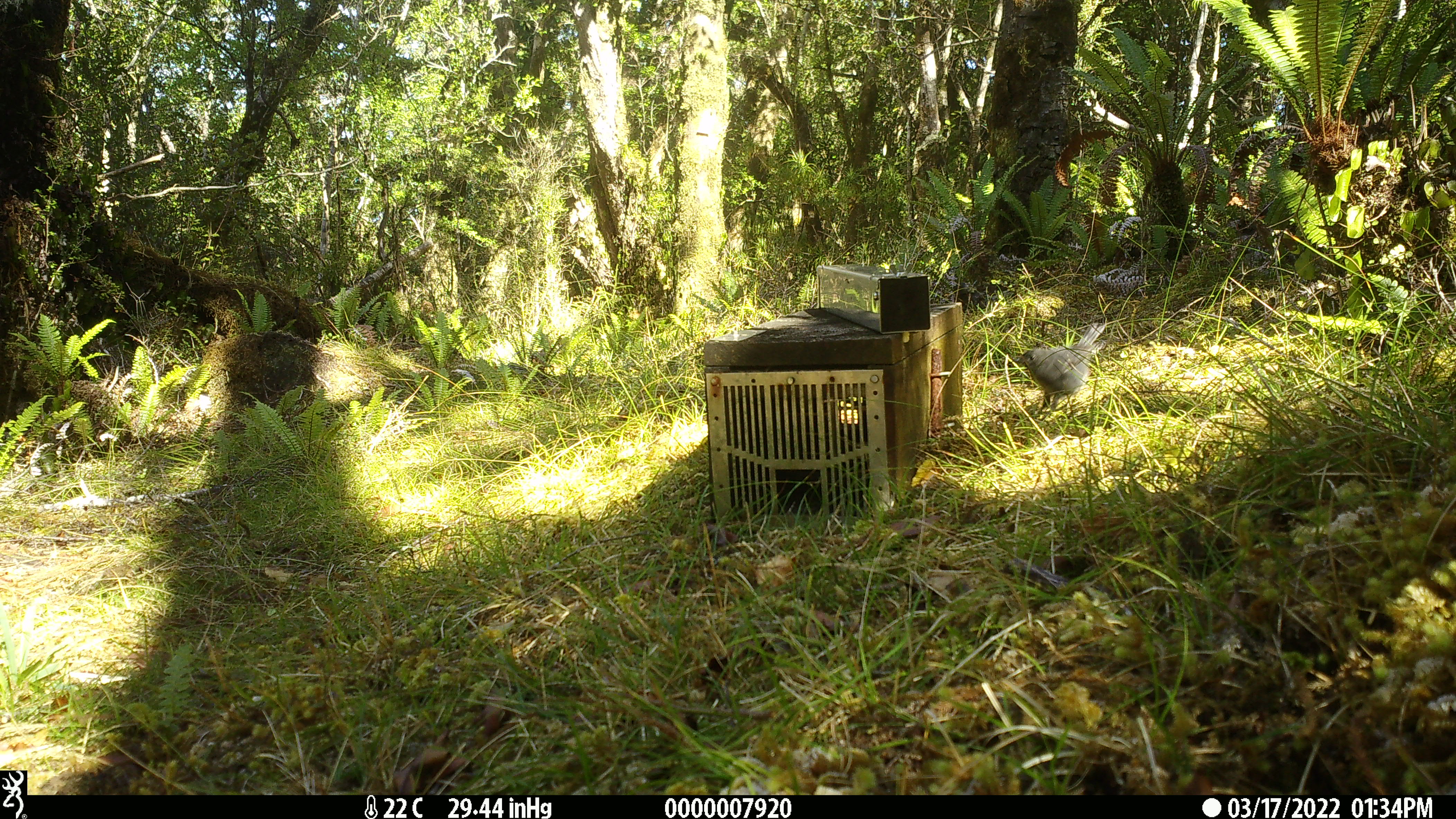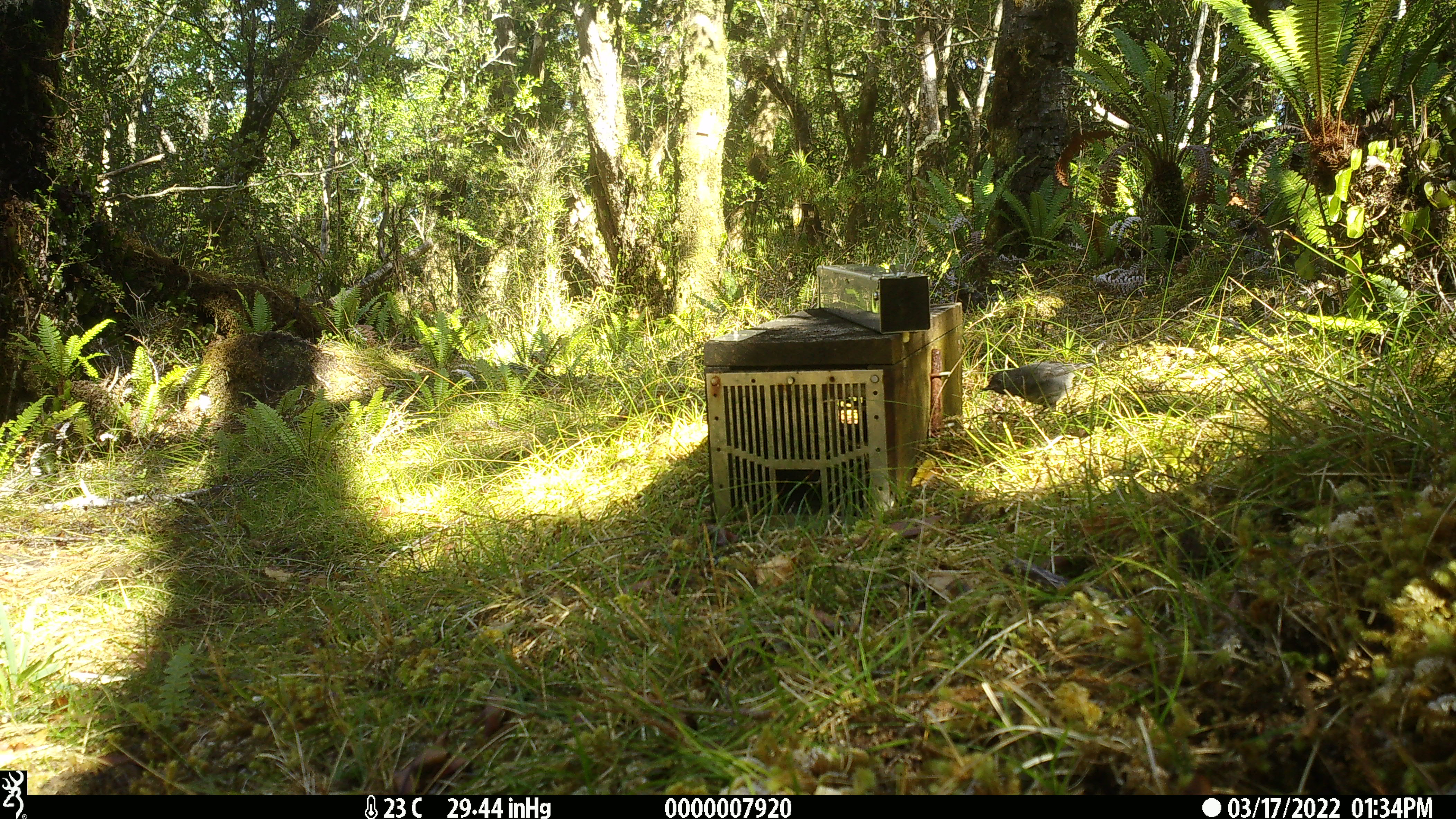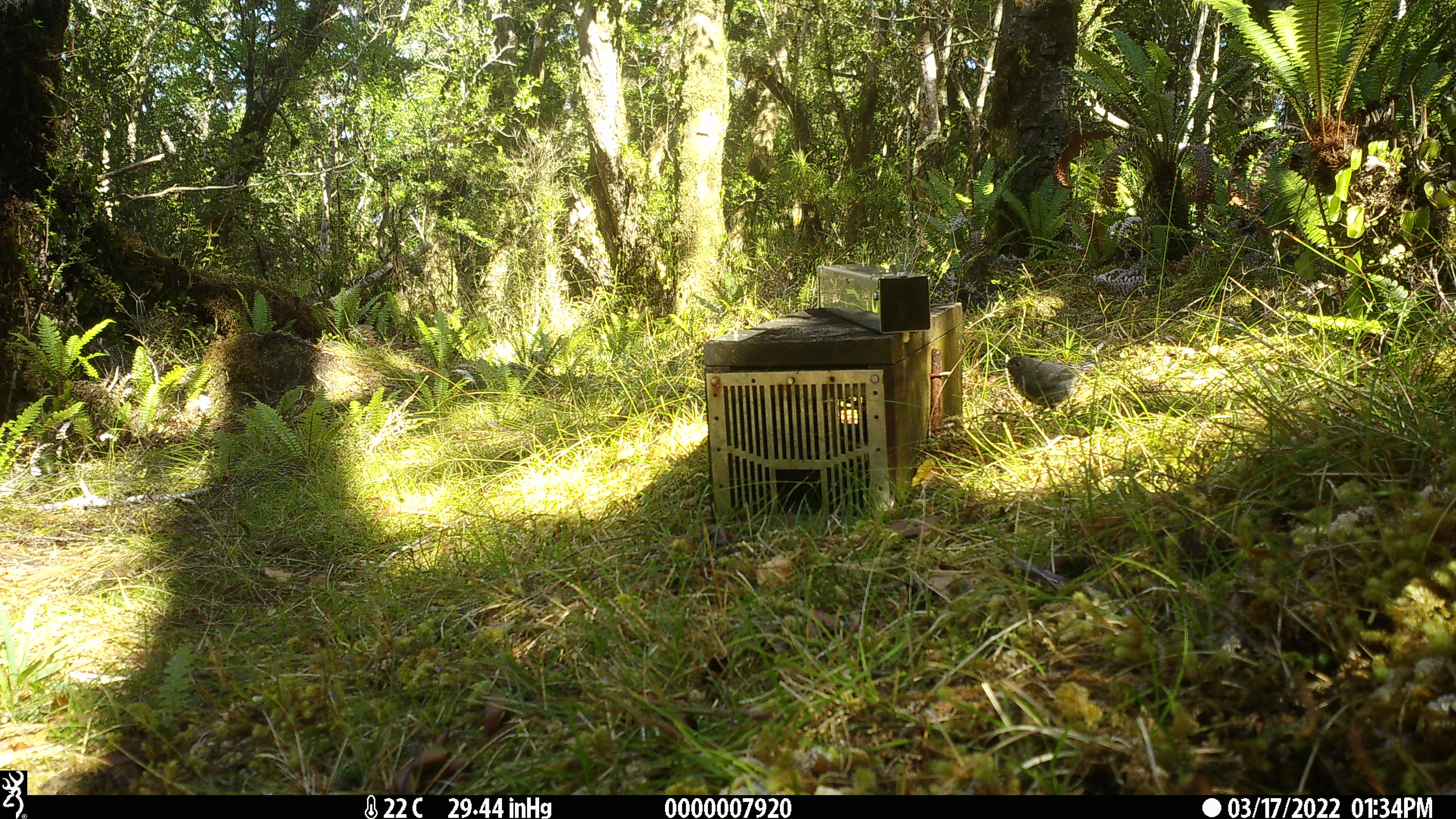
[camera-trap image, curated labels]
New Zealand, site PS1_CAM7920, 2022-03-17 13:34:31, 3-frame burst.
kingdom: Animalia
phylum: Chordata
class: Aves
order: Passeriformes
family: Petroicidae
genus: Petroica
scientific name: Petroica australis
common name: new zealand robin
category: robin